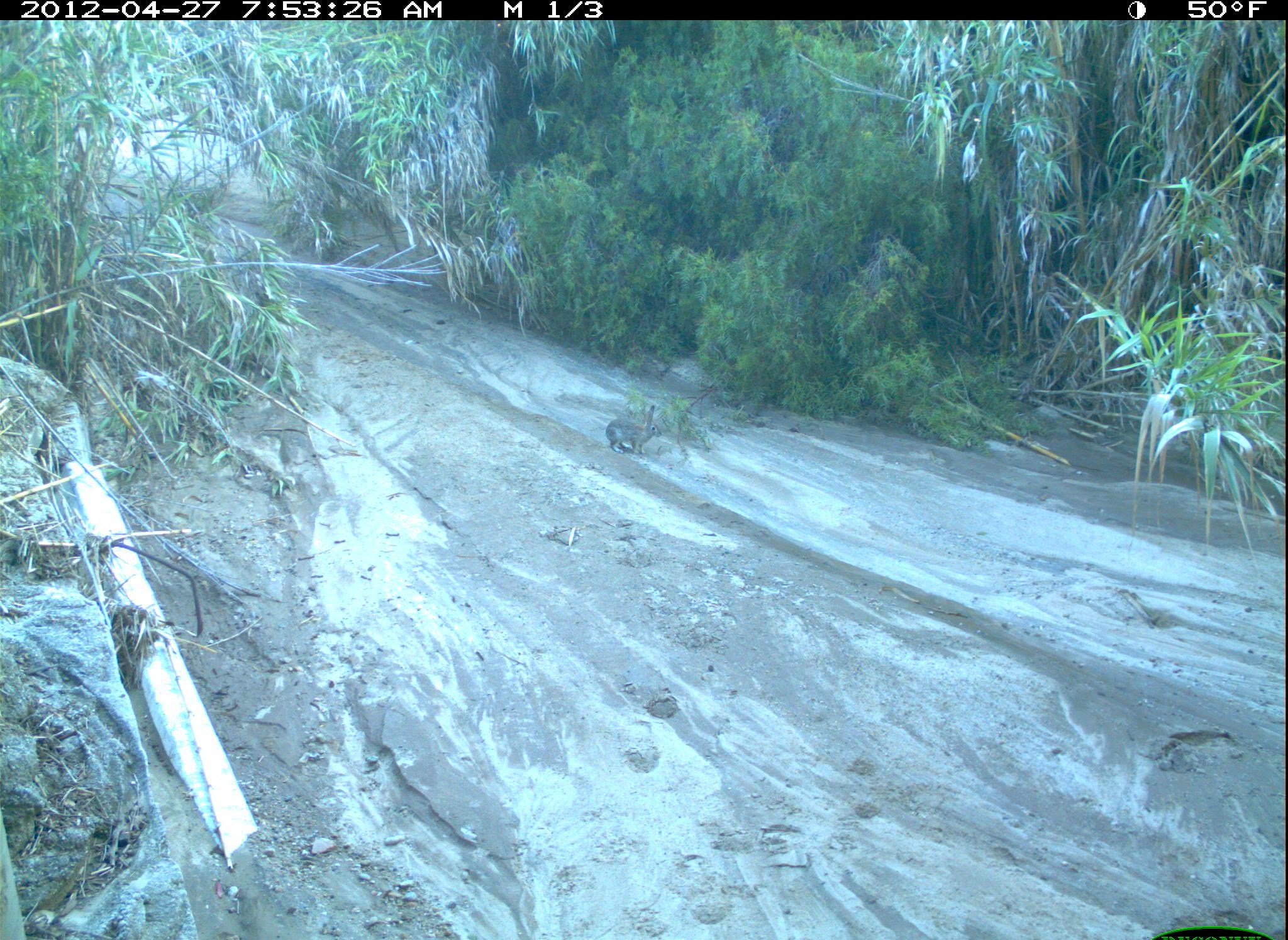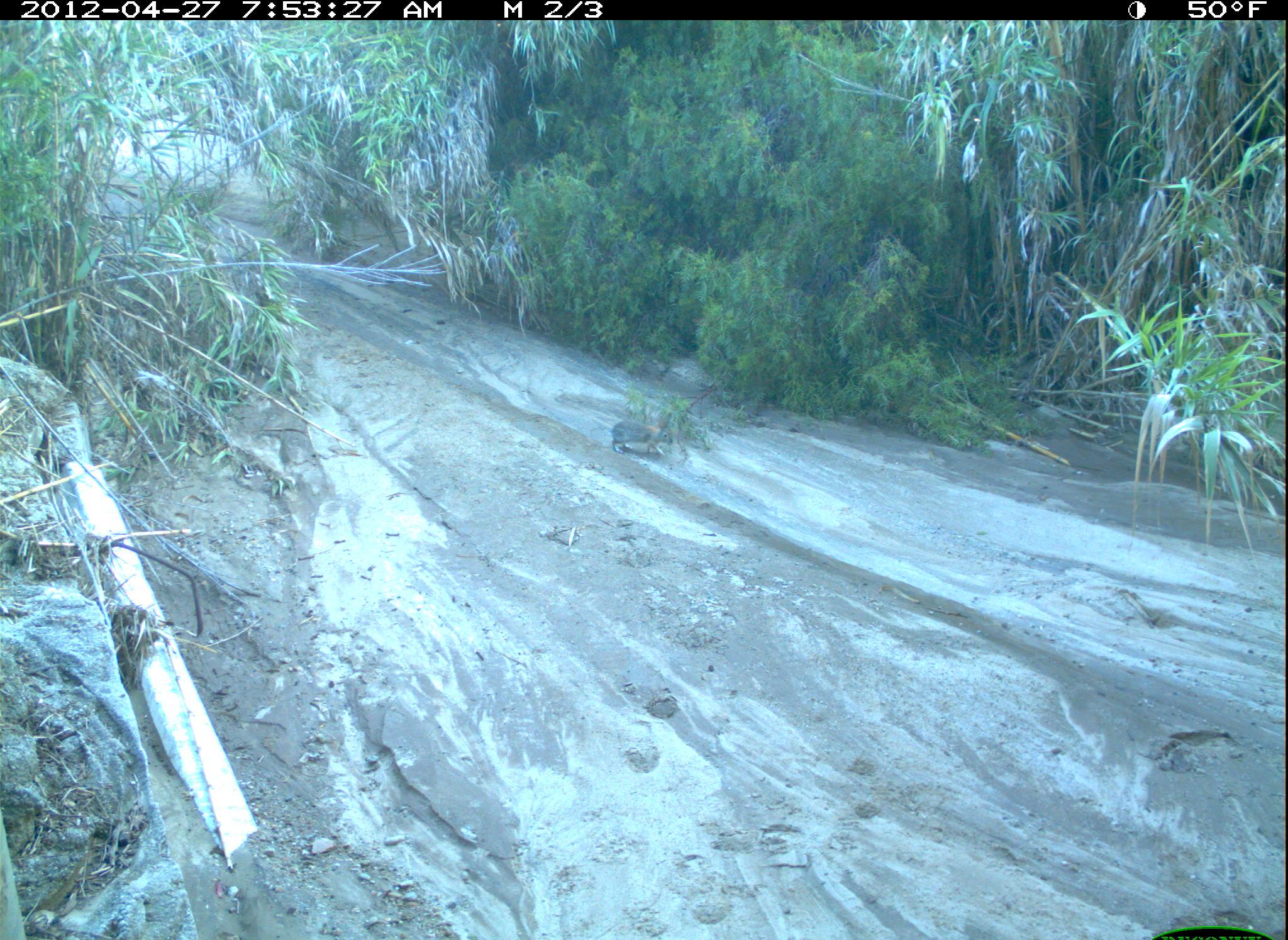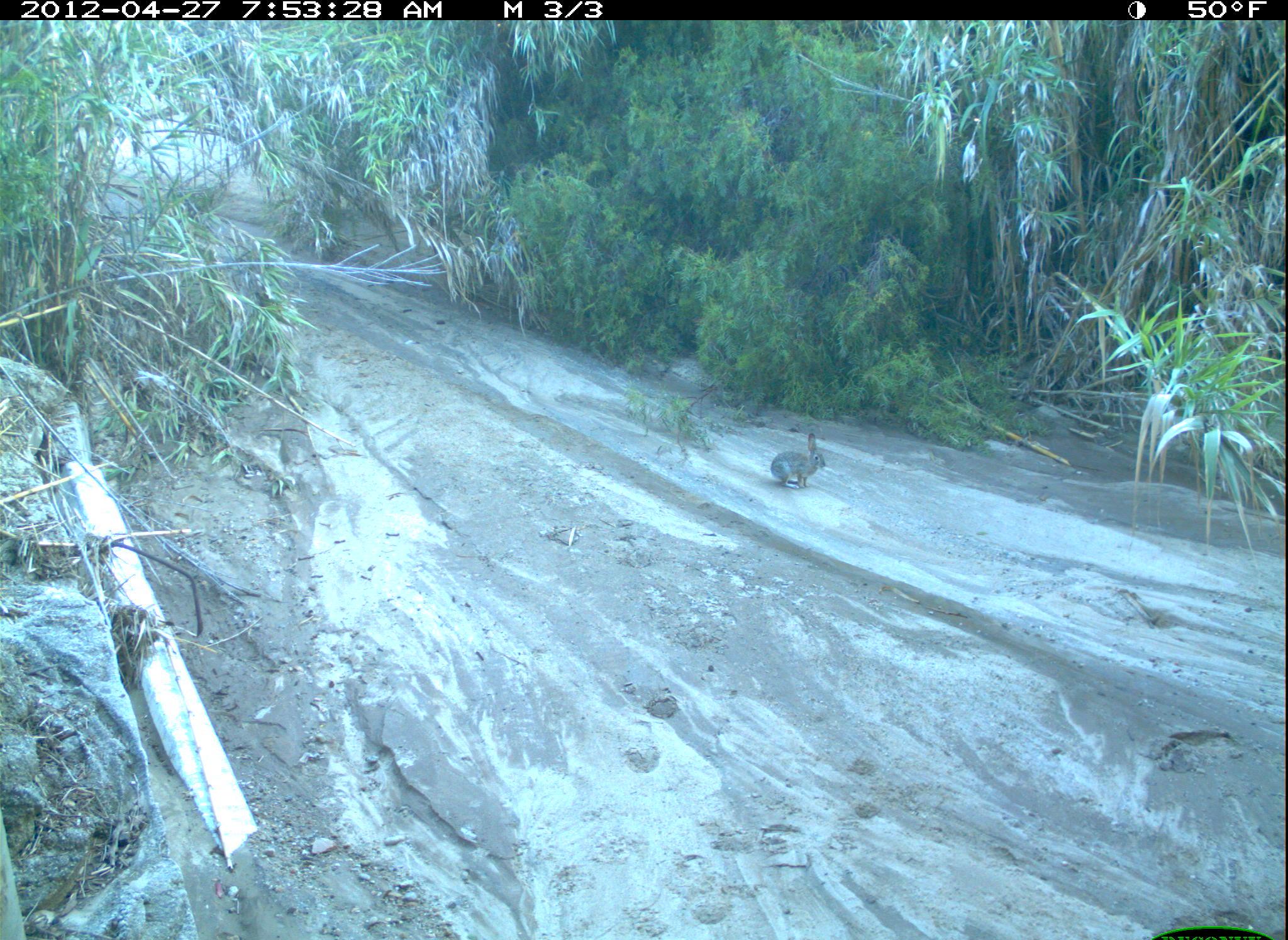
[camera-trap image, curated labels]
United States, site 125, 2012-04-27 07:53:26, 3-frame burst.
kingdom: Animalia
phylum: Chordata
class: Mammalia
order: Lagomorpha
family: Leporidae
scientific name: Leporidae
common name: rabbits and hares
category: rabbit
Rabbit (rabbits and hares) (Leporidae).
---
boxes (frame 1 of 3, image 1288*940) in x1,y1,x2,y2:
rabbit: 602,398,664,461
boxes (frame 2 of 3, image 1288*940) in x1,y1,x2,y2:
rabbit: 604,404,680,462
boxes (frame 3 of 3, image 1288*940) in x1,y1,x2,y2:
rabbit: 768,427,830,495